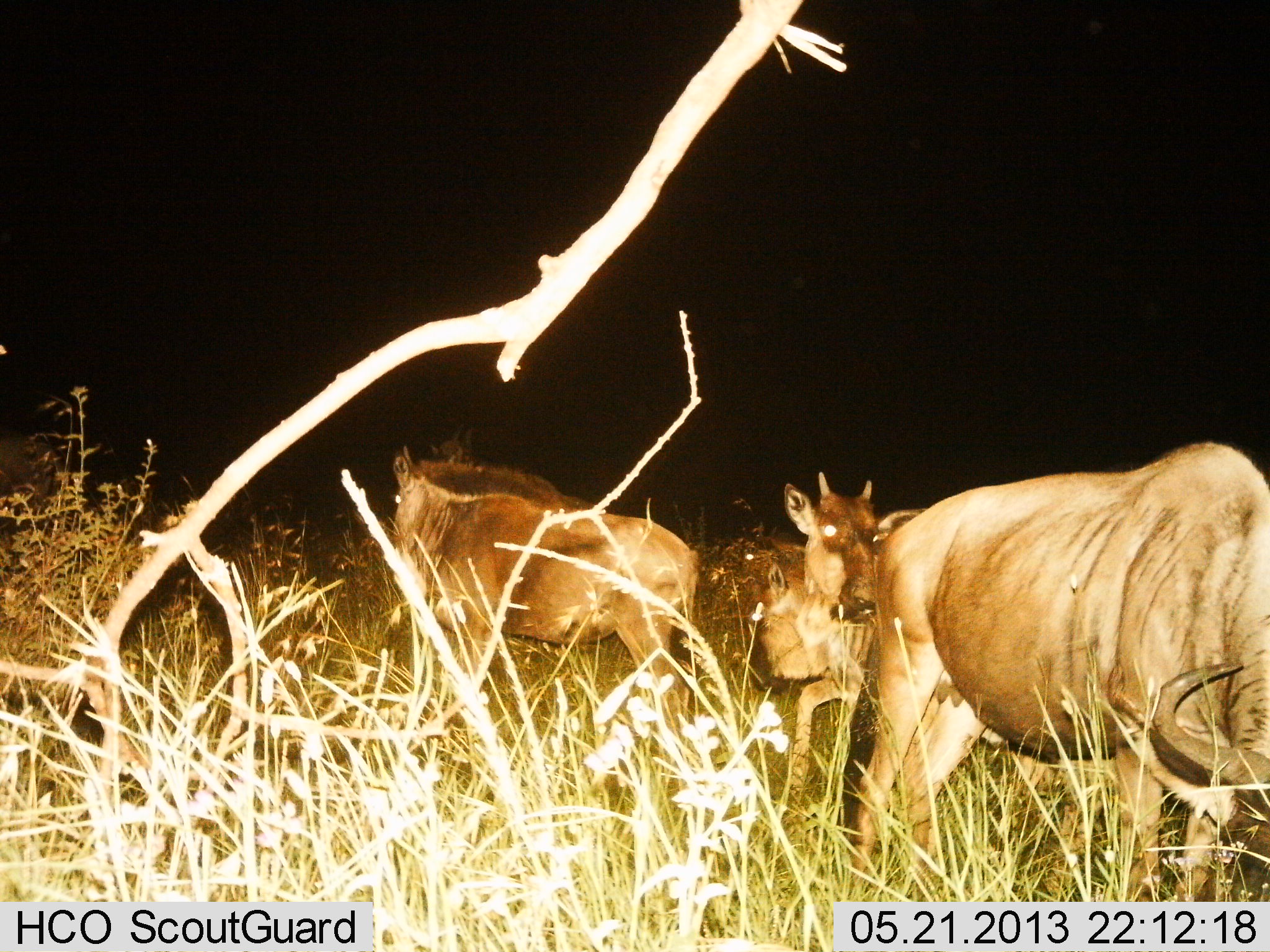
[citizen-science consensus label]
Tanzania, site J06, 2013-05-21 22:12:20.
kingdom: Animalia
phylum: Chordata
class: Mammalia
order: Artiodactyla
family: Bovidae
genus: Connochaetes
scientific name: Connochaetes taurinus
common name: blue wildebeest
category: wildebeest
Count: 4.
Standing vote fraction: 69%.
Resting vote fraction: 0%.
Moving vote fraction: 19%.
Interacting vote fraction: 0%.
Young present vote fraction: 25%.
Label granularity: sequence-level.